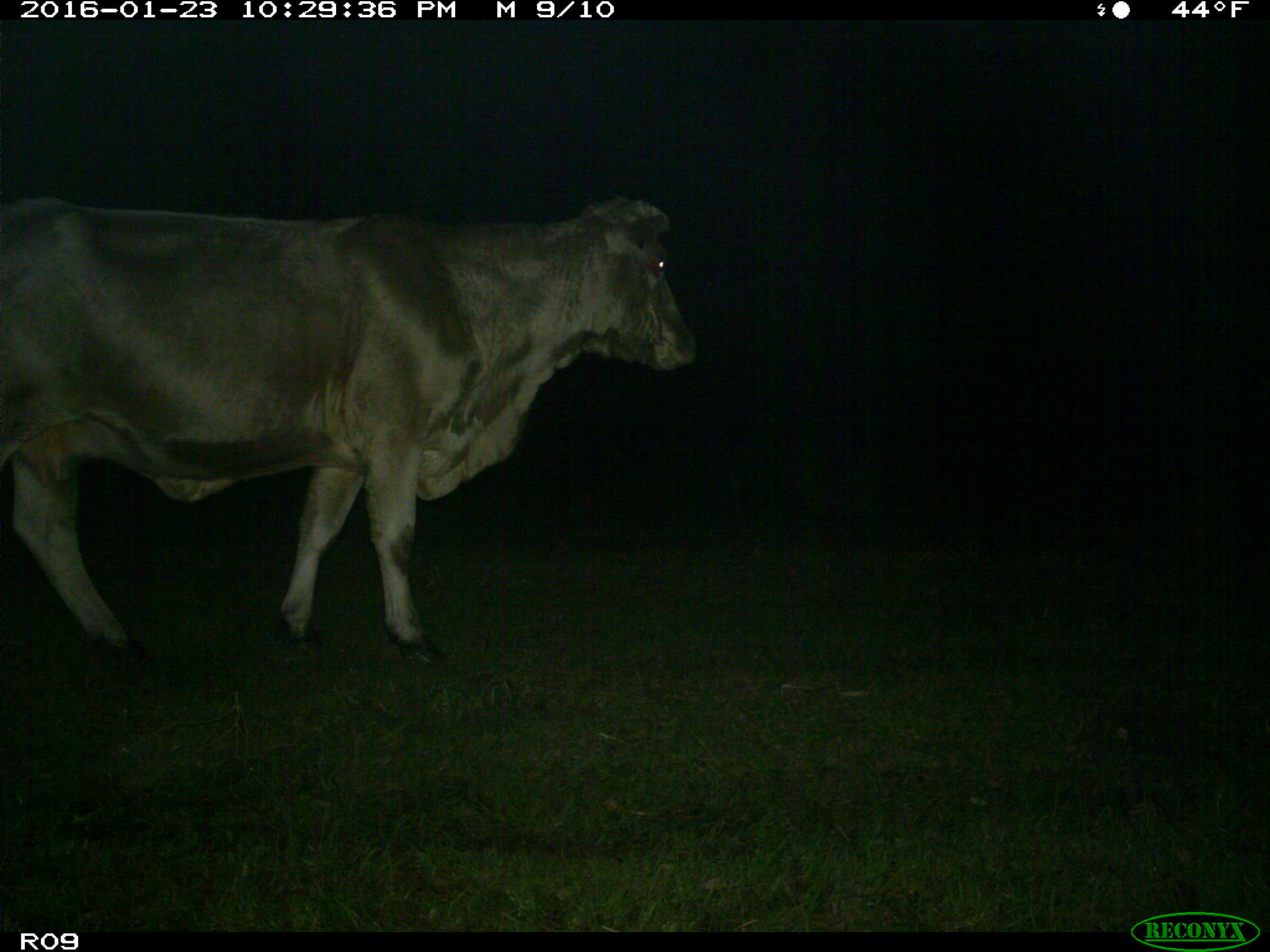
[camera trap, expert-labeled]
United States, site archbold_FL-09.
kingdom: Animalia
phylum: Chordata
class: Mammalia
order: Artiodactyla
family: Bovidae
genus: Bos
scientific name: Bos taurus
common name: domestic cow